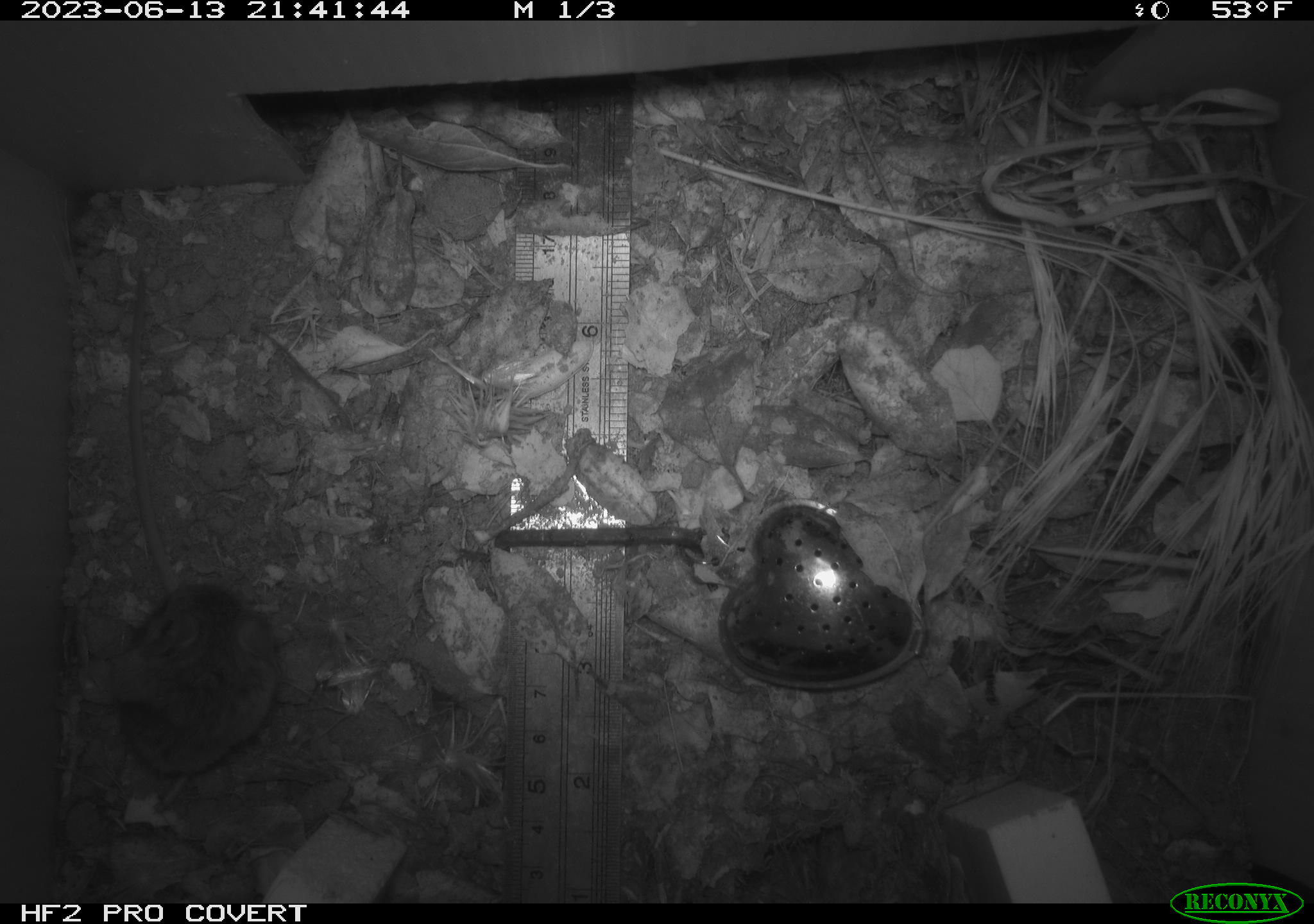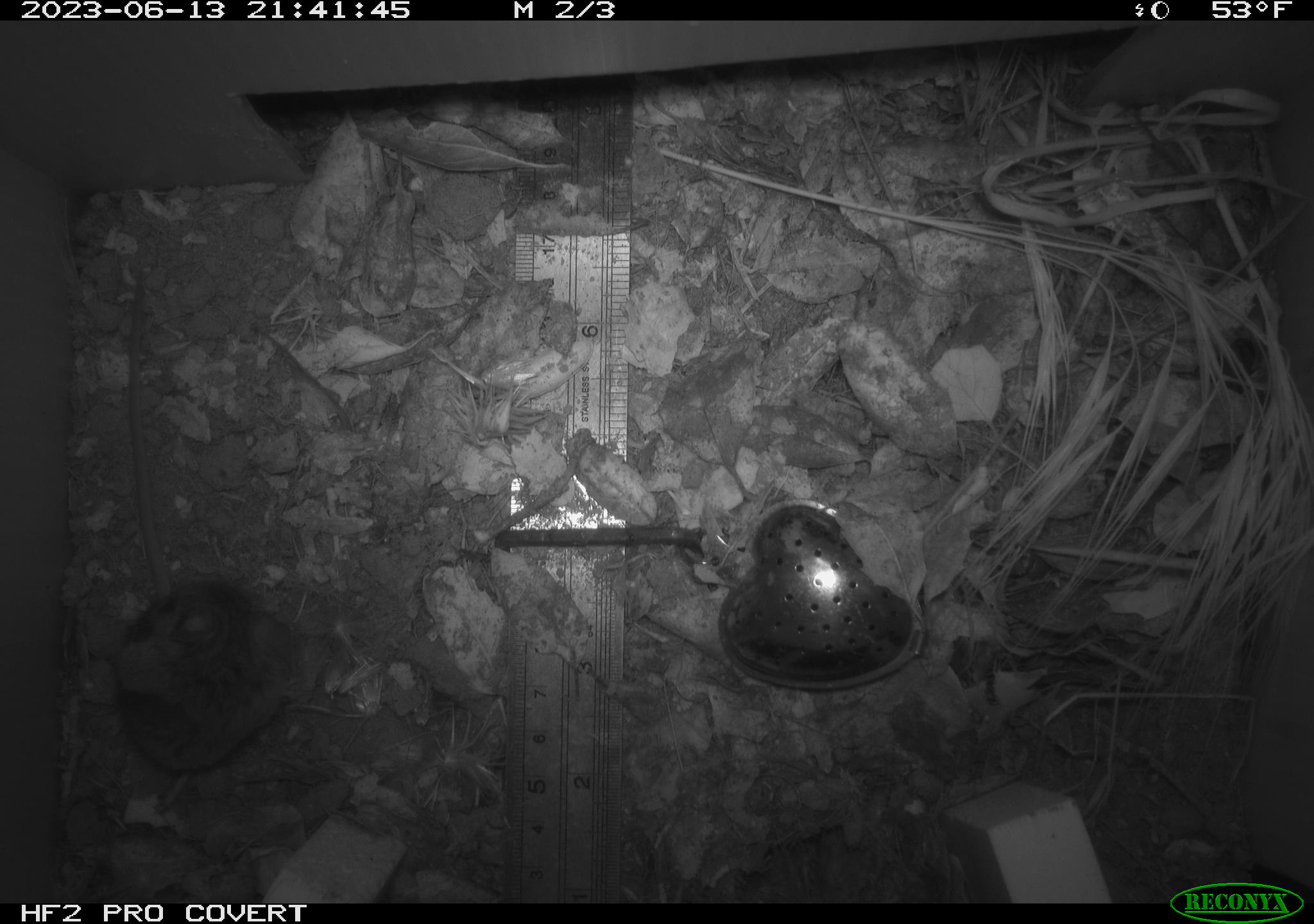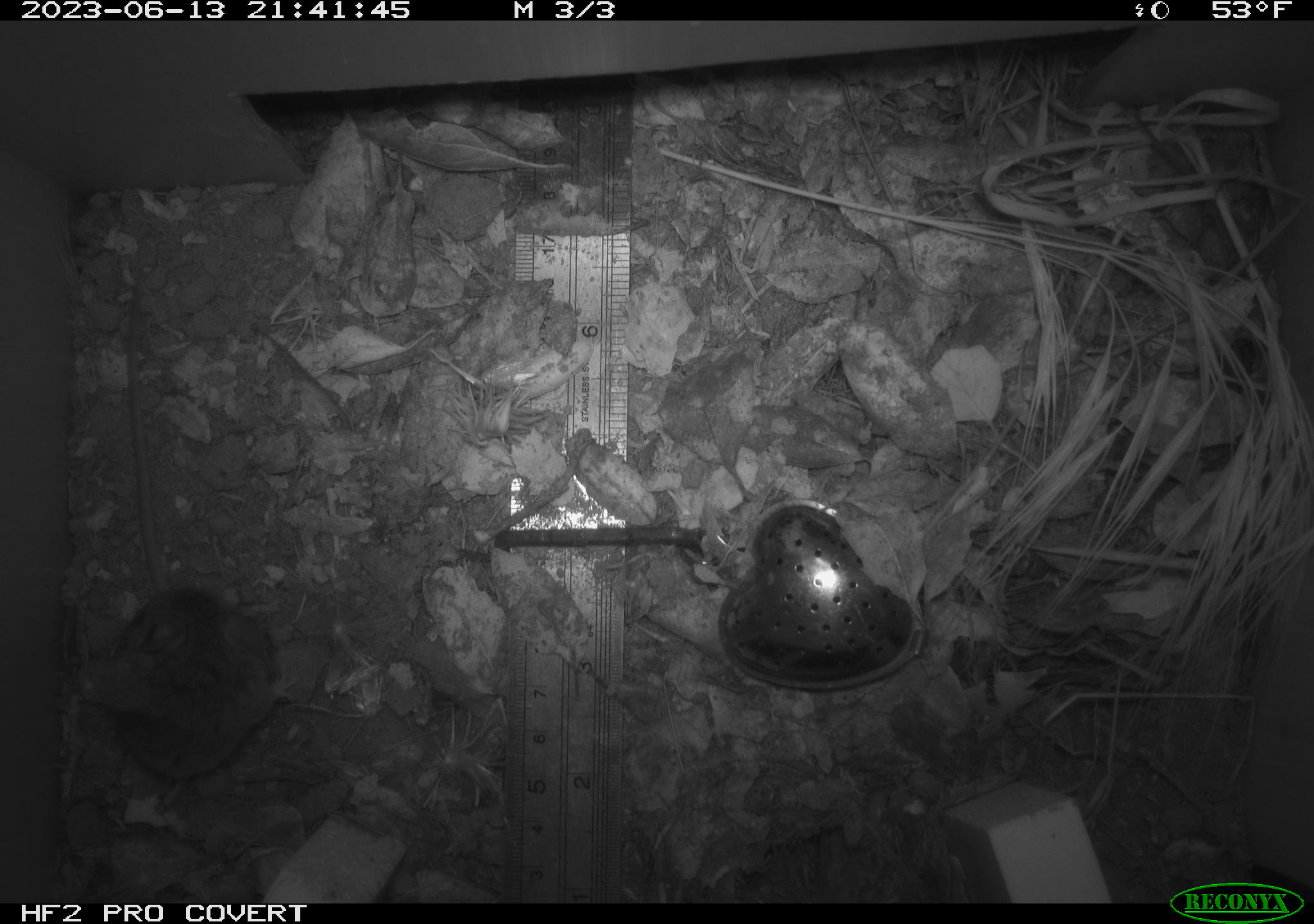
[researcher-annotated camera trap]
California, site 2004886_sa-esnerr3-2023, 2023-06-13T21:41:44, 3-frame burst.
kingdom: Animalia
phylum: Chordata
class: Mammalia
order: Rodentia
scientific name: Rodentia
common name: mouse species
Mouse species (Rodentia).